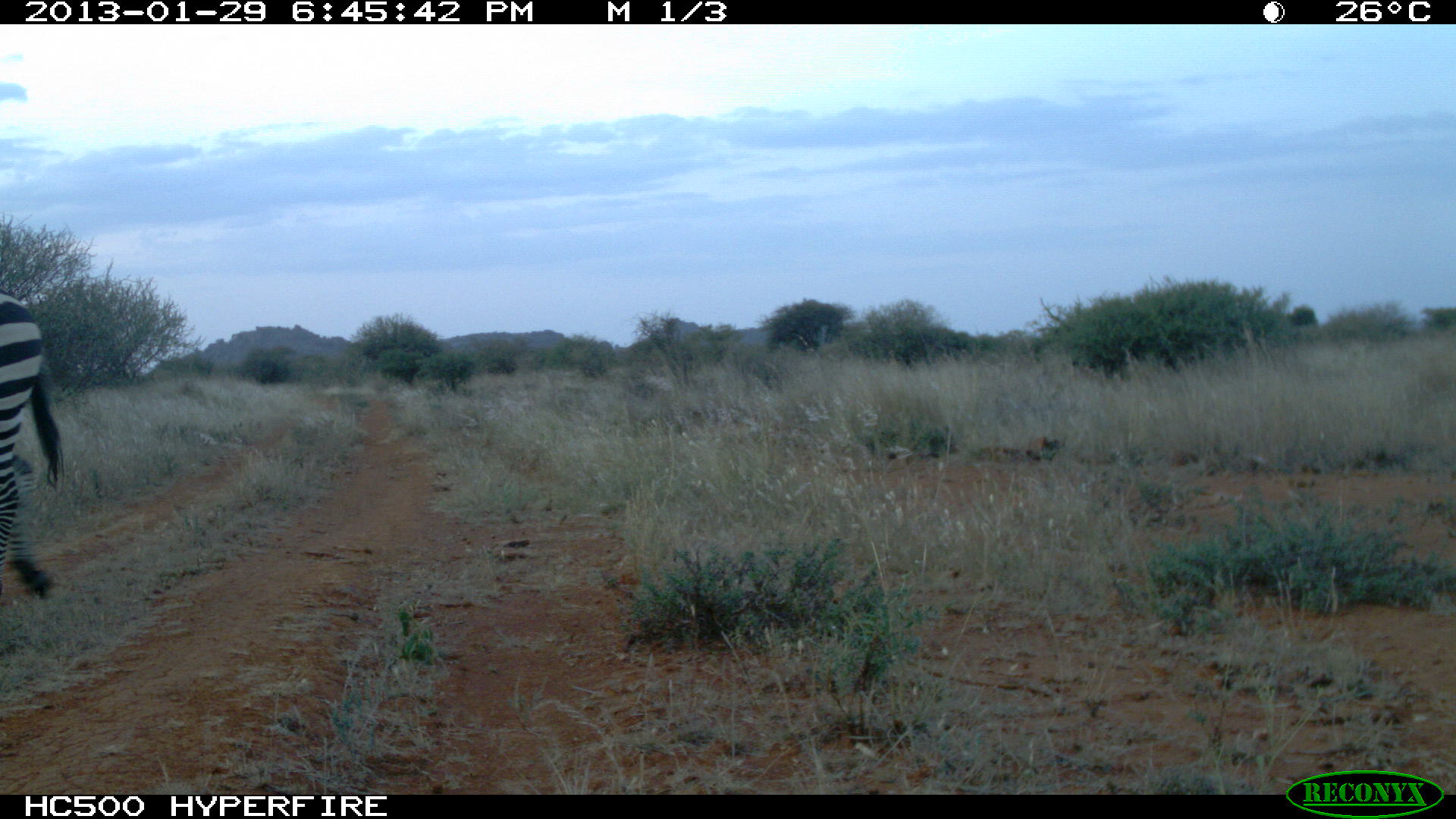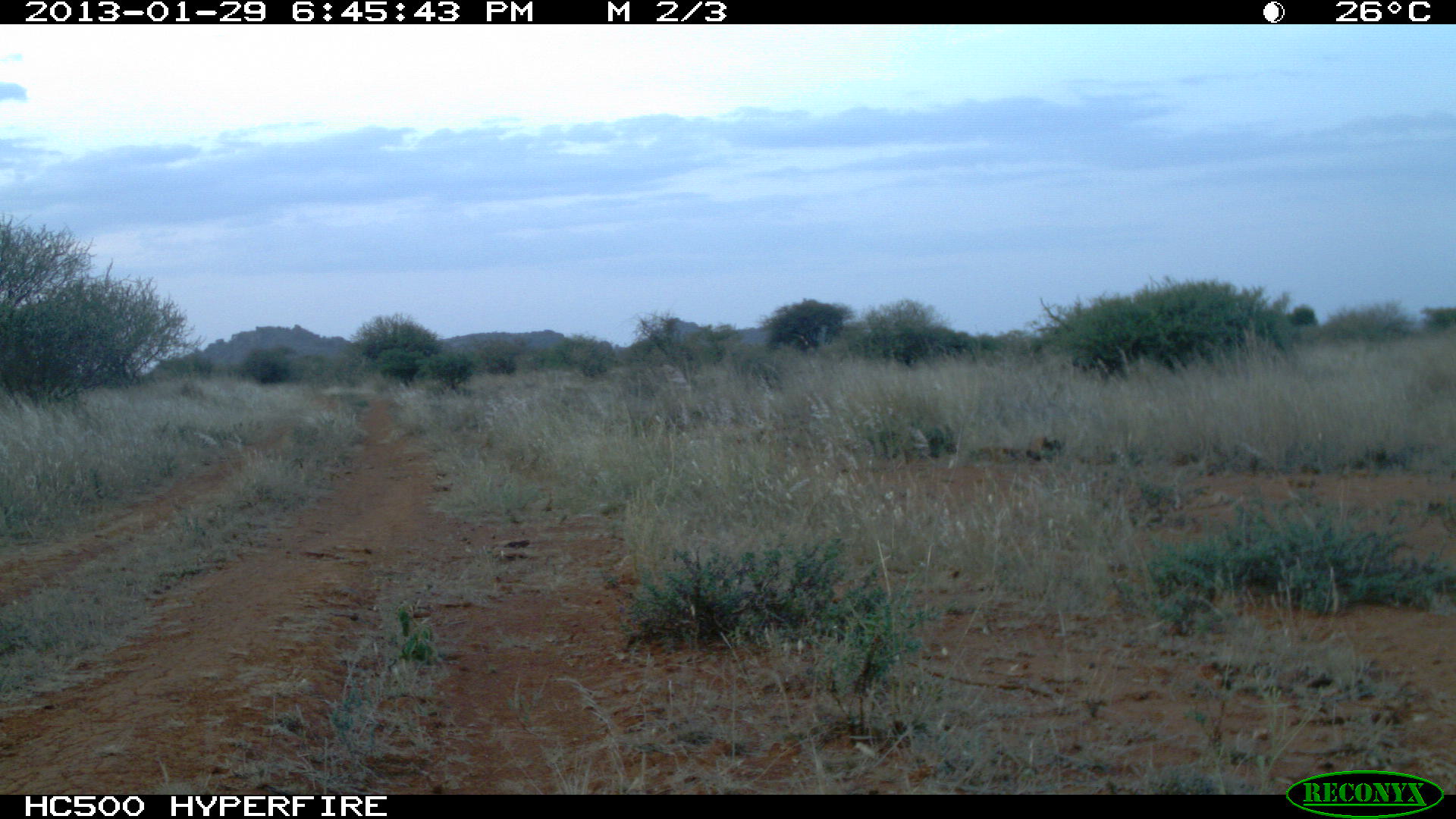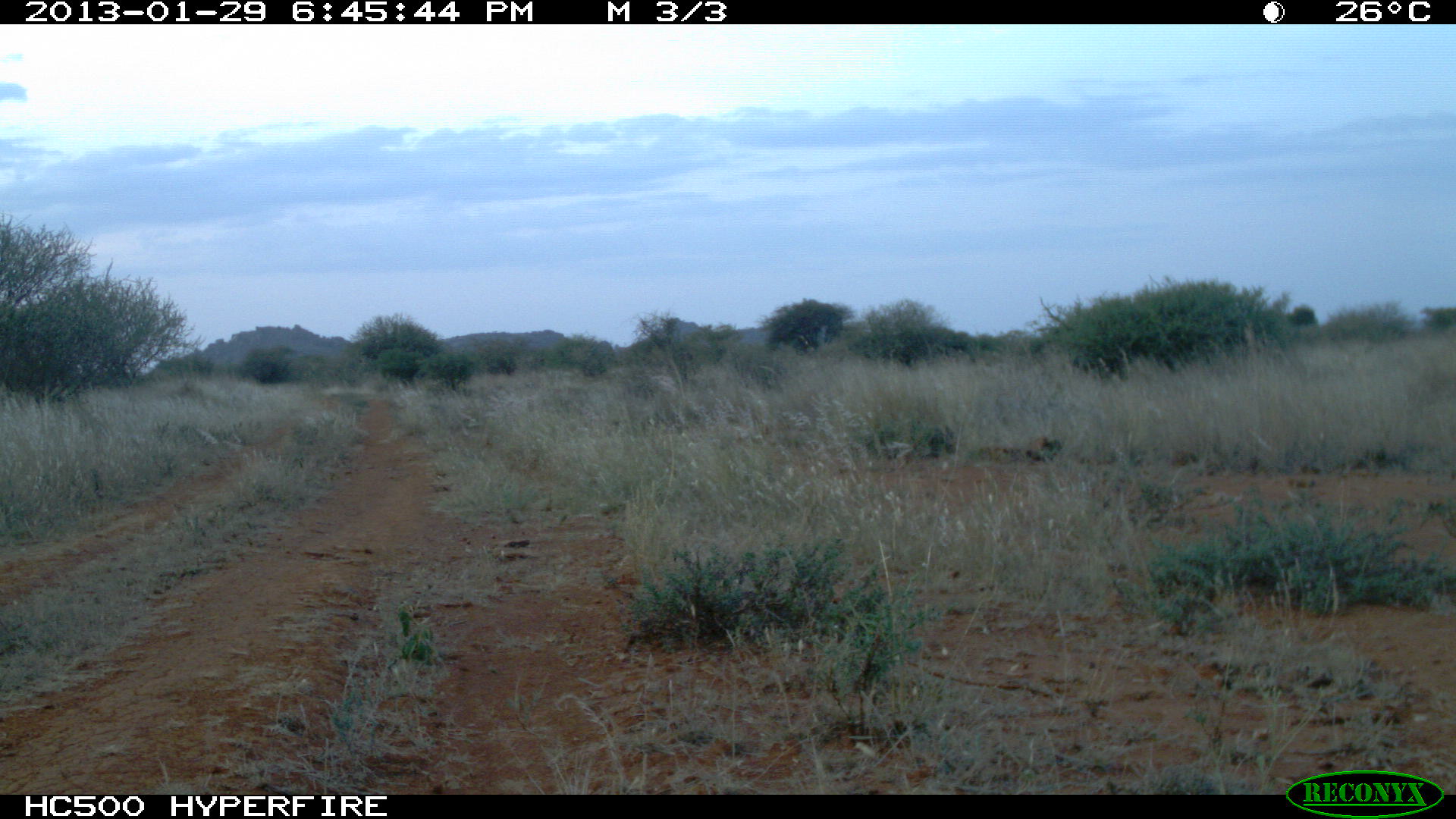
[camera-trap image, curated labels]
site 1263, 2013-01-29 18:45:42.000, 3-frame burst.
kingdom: Animalia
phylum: Chordata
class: Mammalia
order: Perissodactyla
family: Equidae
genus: Equus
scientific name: Equus quagga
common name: plains zebra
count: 1